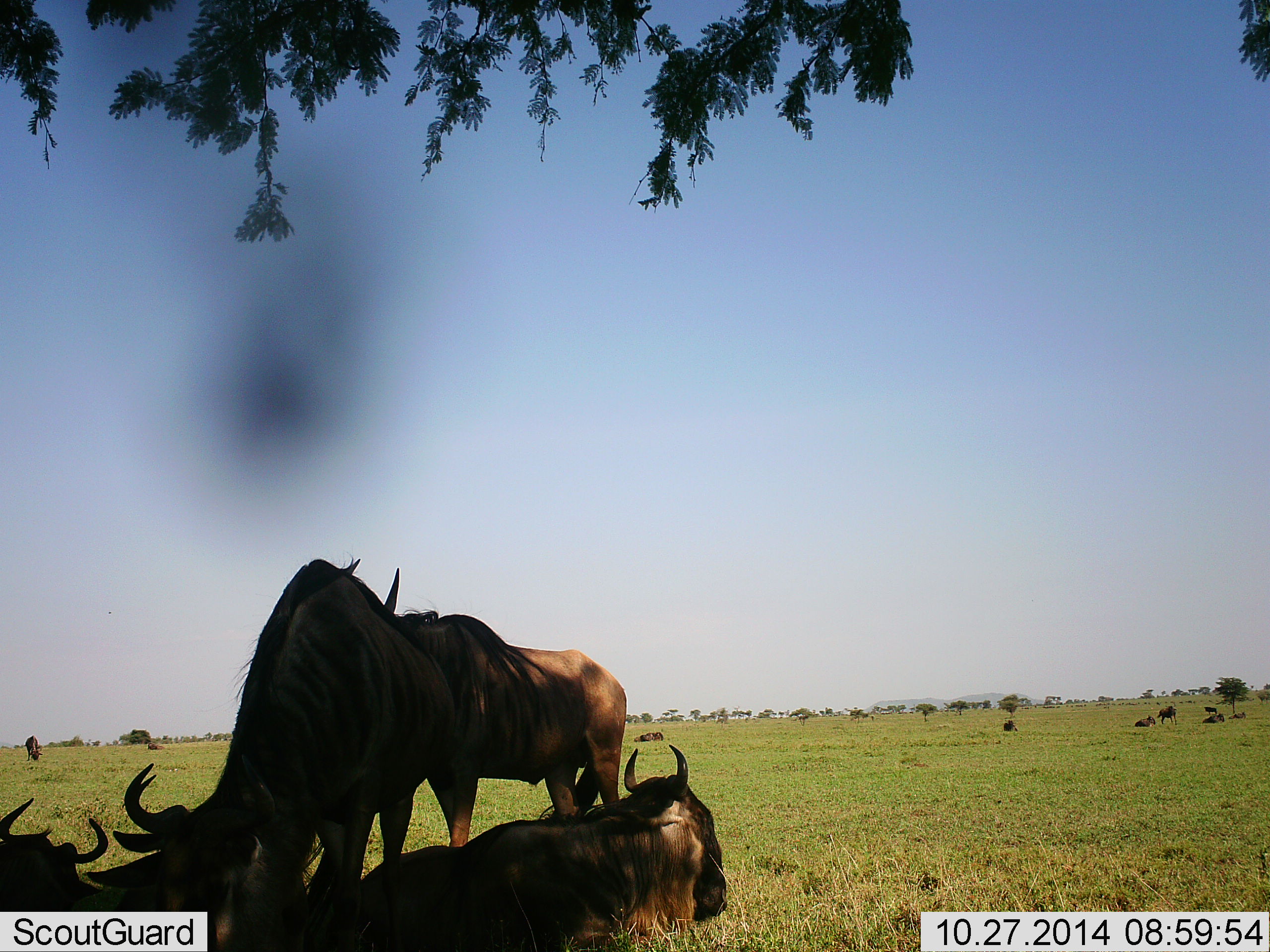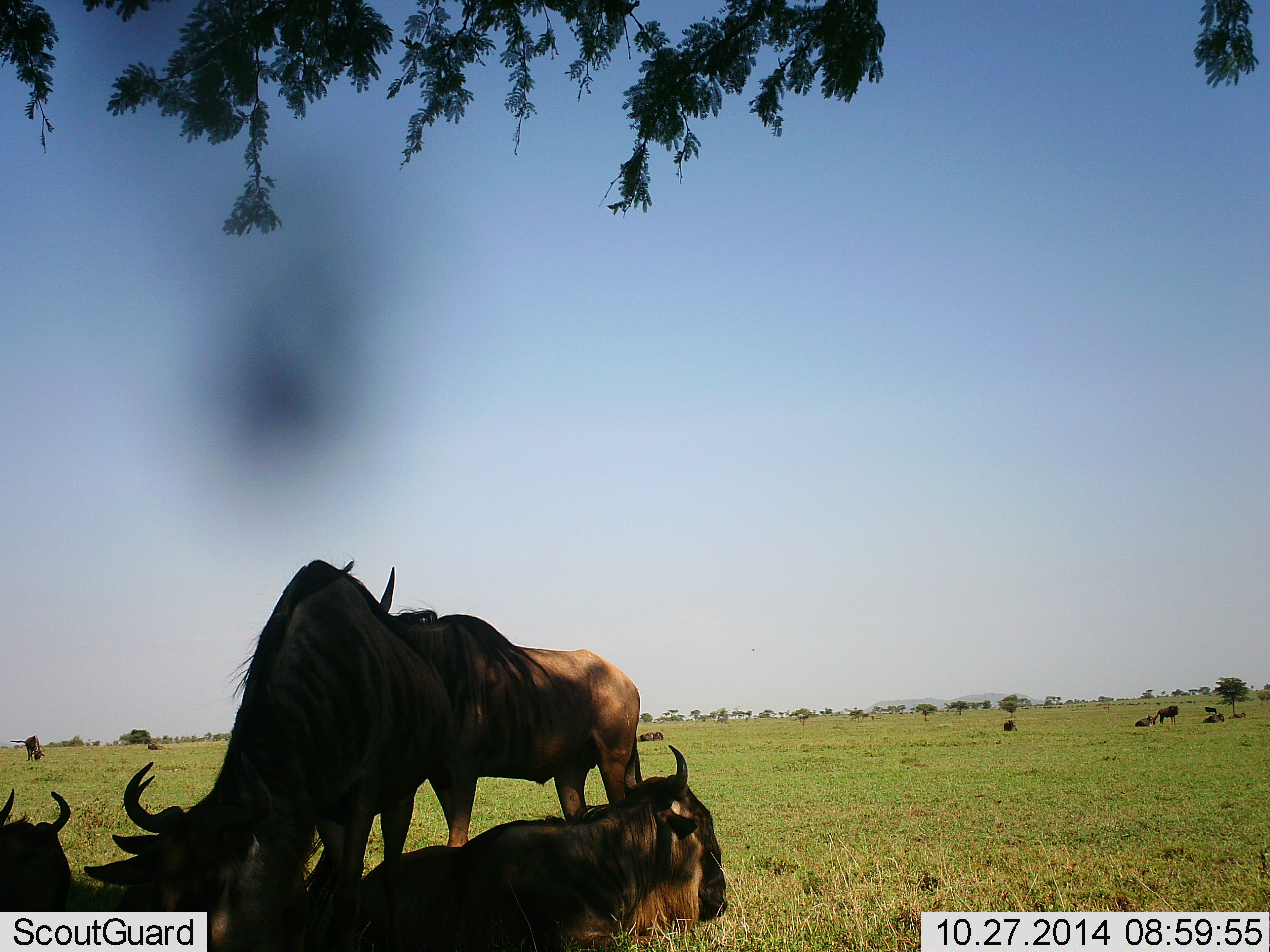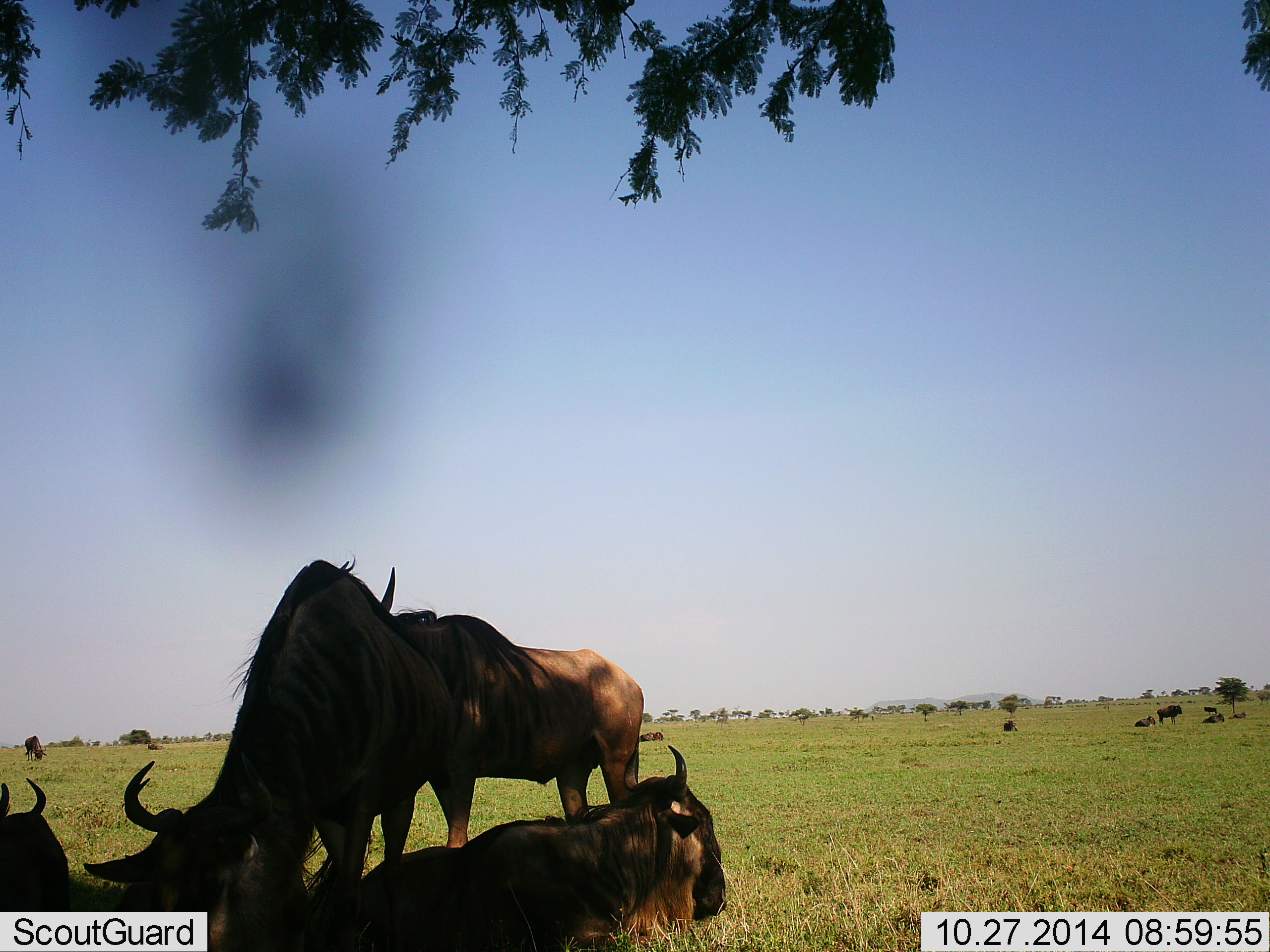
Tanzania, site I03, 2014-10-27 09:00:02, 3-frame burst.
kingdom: Animalia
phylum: Chordata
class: Mammalia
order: Artiodactyla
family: Bovidae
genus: Connochaetes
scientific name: Connochaetes taurinus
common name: blue wildebeest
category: wildebeest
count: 9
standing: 50%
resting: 100%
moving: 20%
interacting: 10%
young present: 0%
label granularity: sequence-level